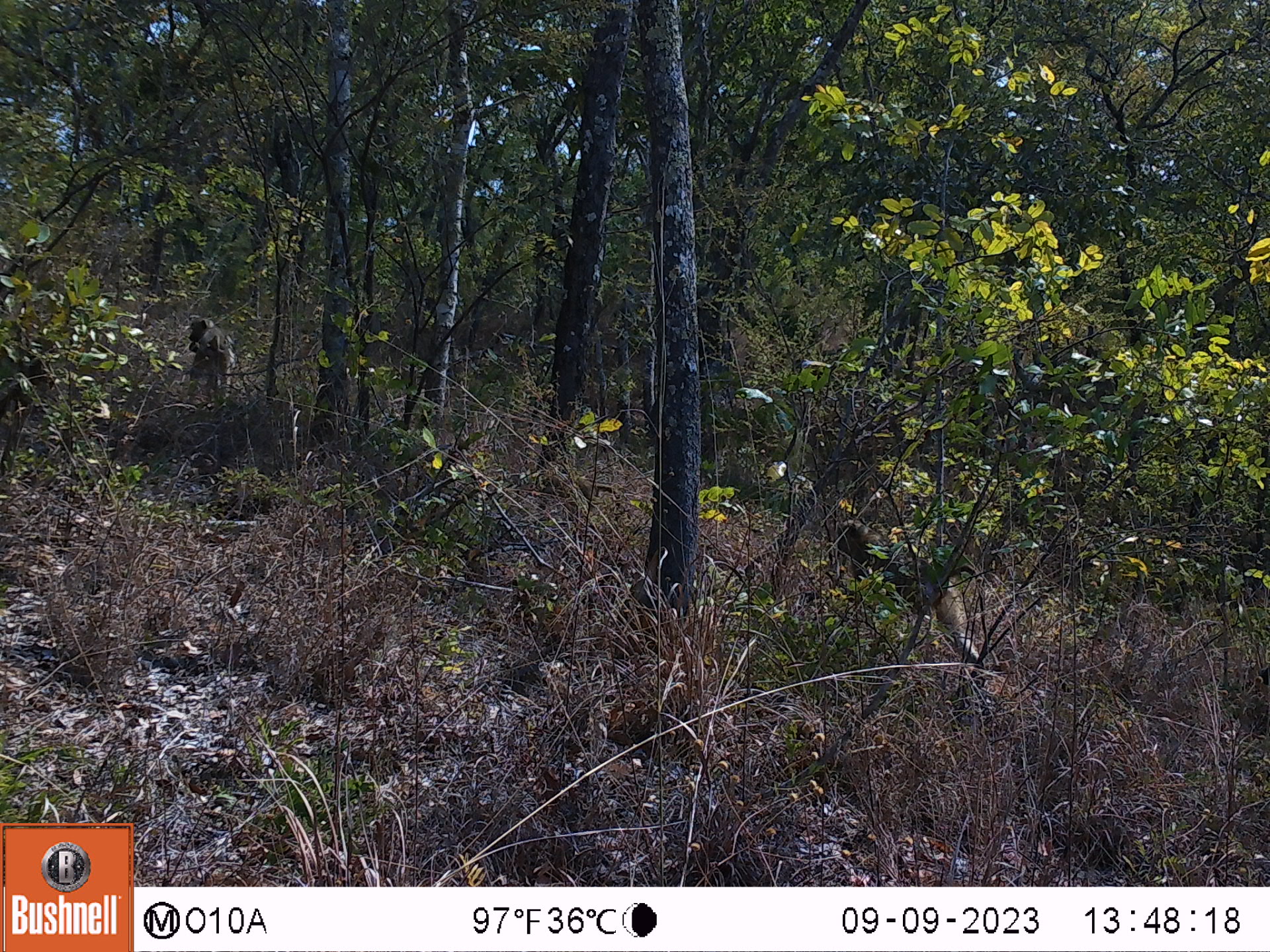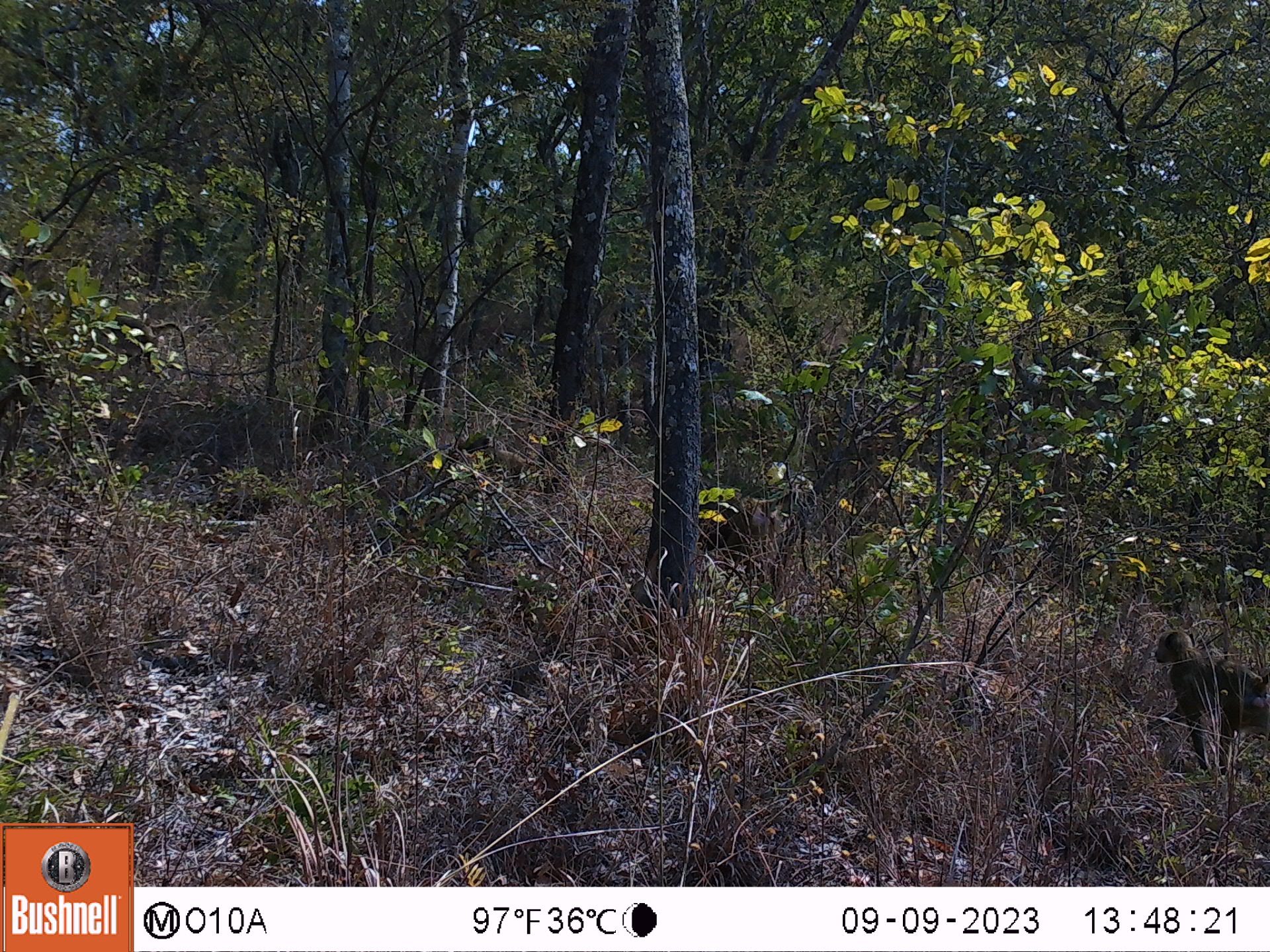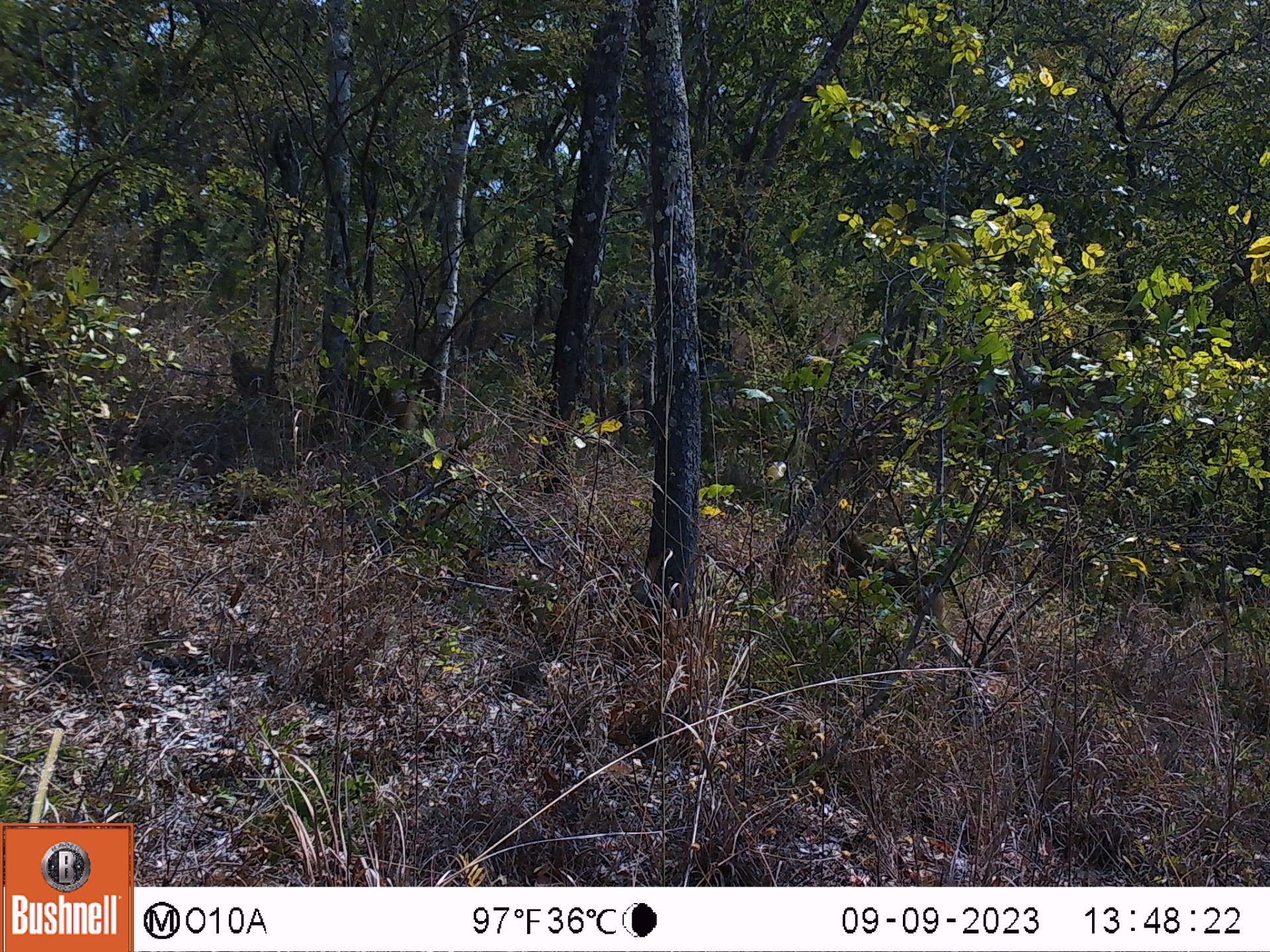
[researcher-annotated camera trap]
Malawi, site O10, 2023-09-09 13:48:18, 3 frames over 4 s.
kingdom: Animalia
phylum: Chordata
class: Mammalia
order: Primates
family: Cercopithecidae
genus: Papio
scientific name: Papio cynocephalus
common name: yellow baboon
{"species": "yellow baboon (Papio cynocephalus)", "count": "4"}